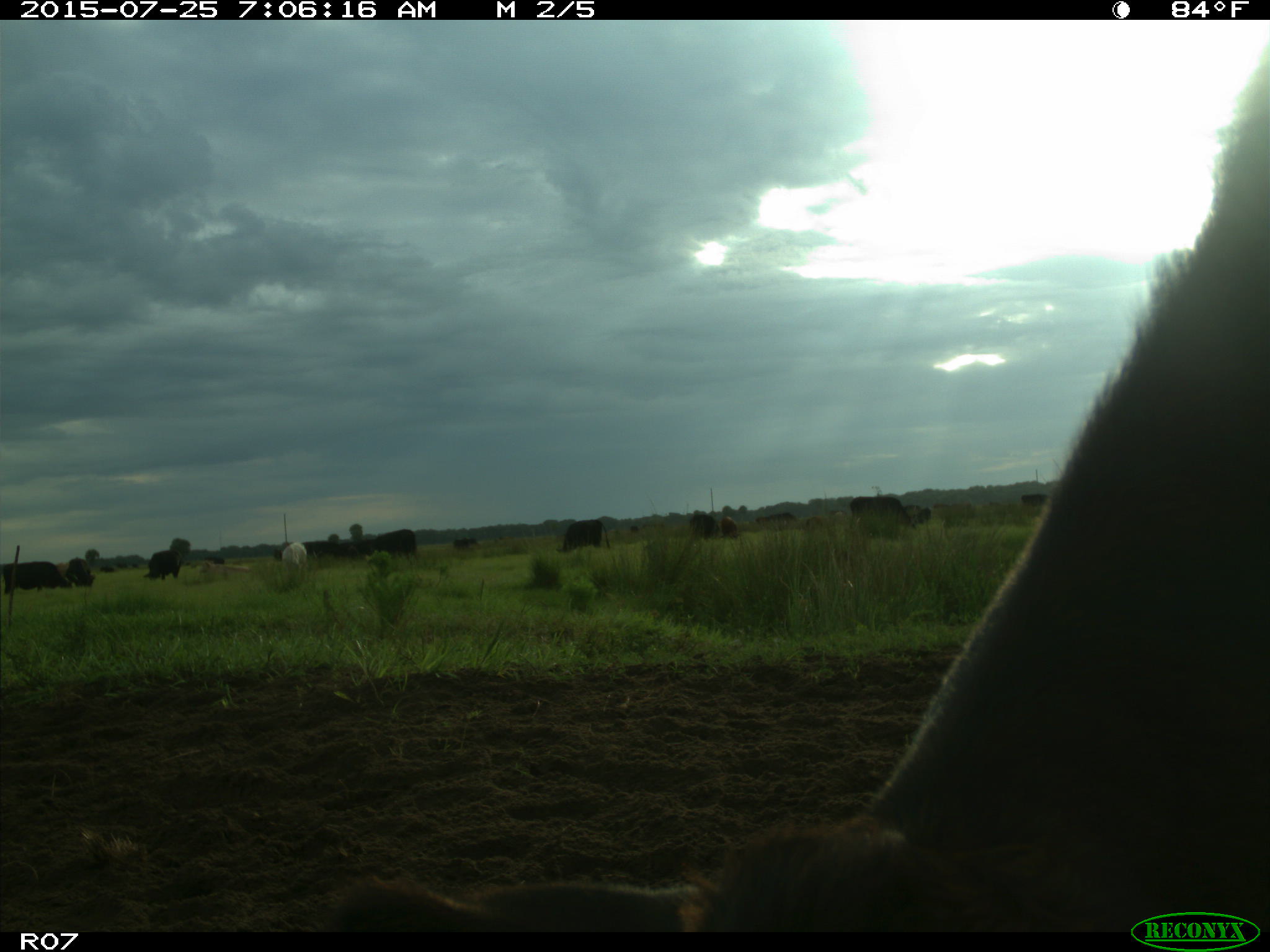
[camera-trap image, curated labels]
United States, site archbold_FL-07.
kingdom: Animalia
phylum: Chordata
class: Mammalia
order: Artiodactyla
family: Bovidae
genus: Bos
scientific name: Bos taurus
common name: domestic cow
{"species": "Bos taurus (domestic cow)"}